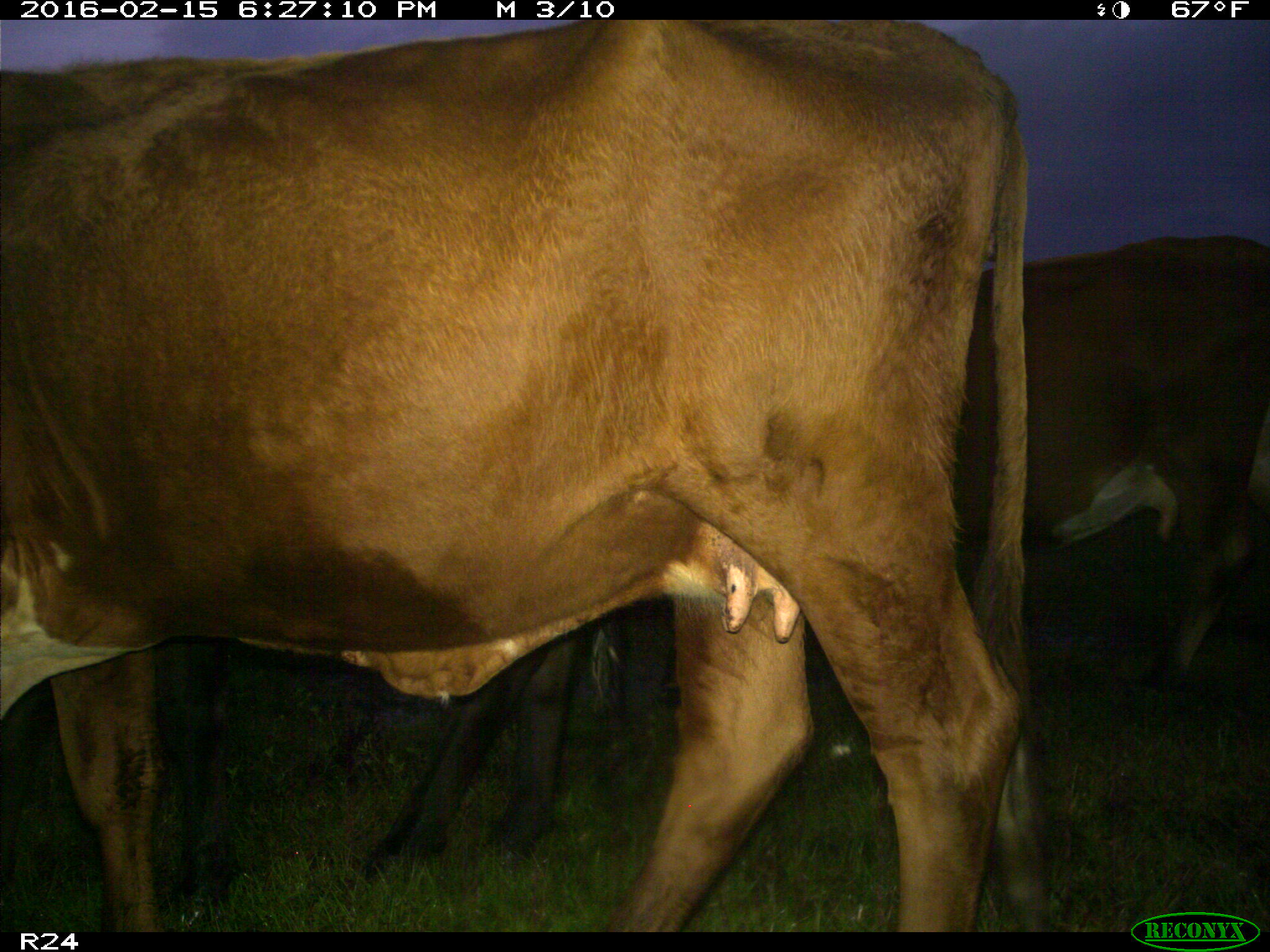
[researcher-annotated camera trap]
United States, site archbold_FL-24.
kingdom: Animalia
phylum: Chordata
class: Mammalia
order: Artiodactyla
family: Bovidae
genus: Bos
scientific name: Bos taurus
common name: domestic cow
Bos taurus (domestic cow).